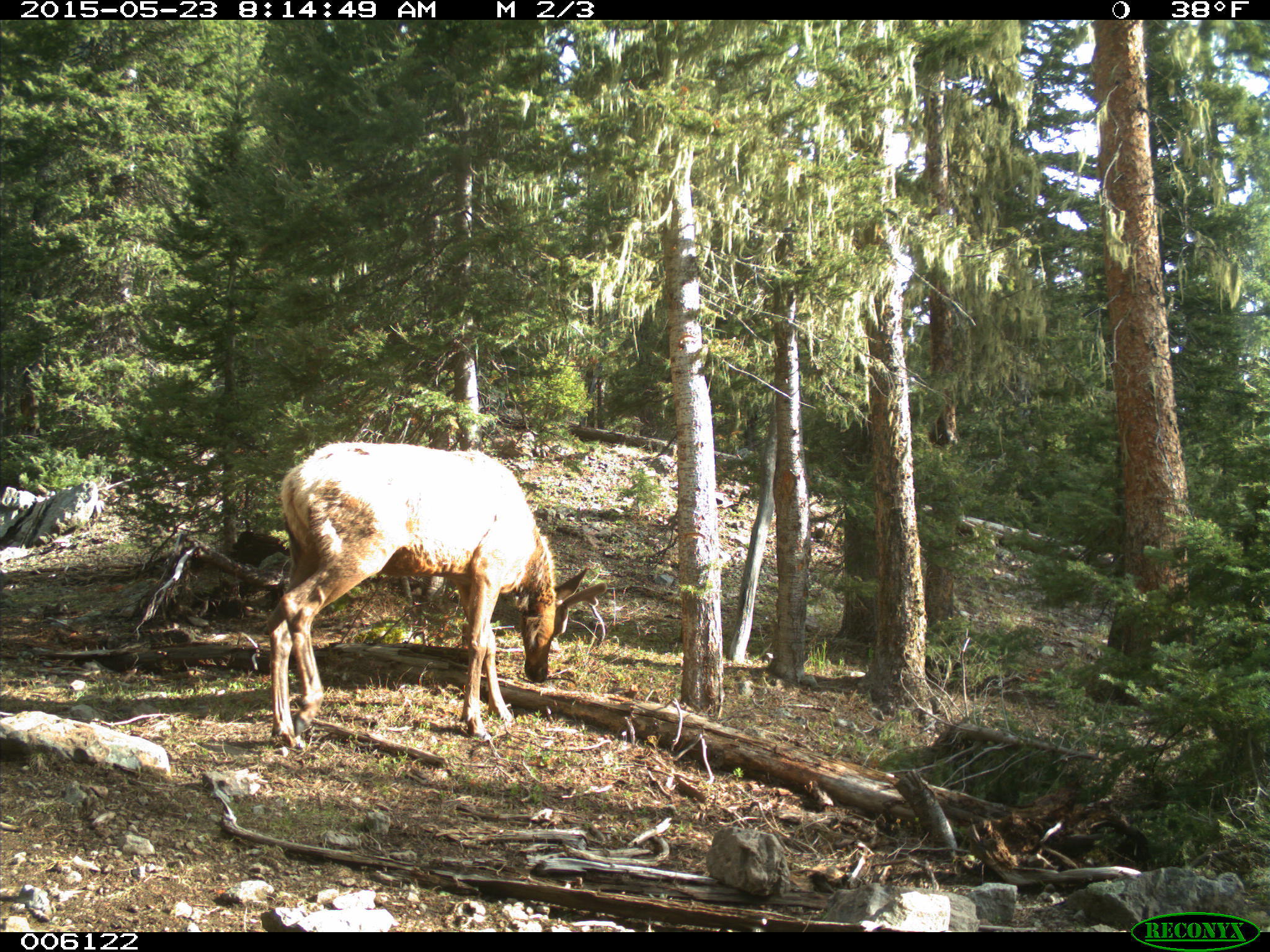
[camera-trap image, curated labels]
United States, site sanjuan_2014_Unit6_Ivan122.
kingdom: Animalia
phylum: Chordata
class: Mammalia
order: Artiodactyla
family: Cervidae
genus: Cervus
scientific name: Cervus elaphus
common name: red deer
Cervus elaphus (red deer).